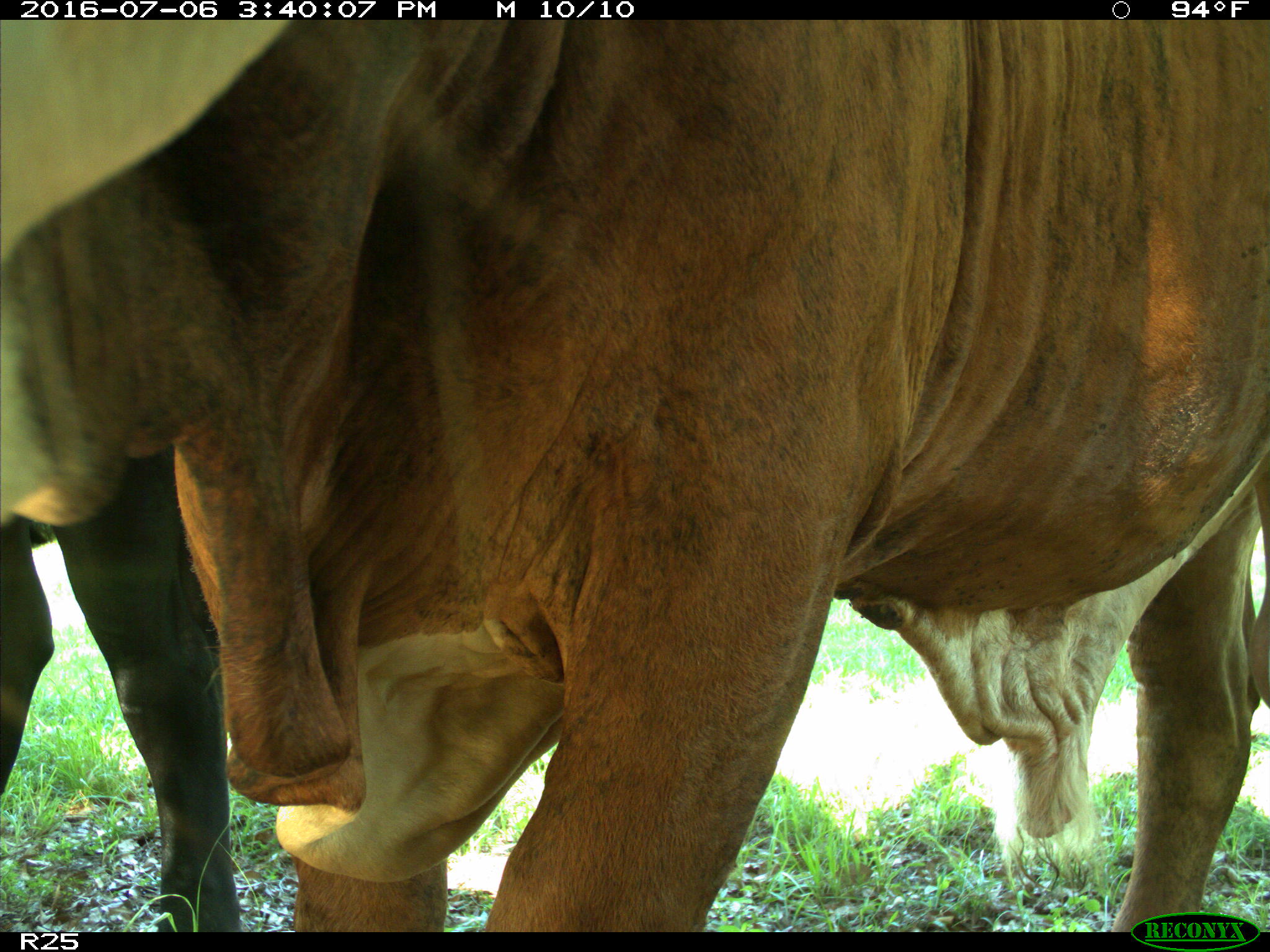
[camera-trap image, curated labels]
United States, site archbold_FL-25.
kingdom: Animalia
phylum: Chordata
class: Mammalia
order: Artiodactyla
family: Bovidae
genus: Bos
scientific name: Bos taurus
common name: domestic cow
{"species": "Bos taurus (domestic cow)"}